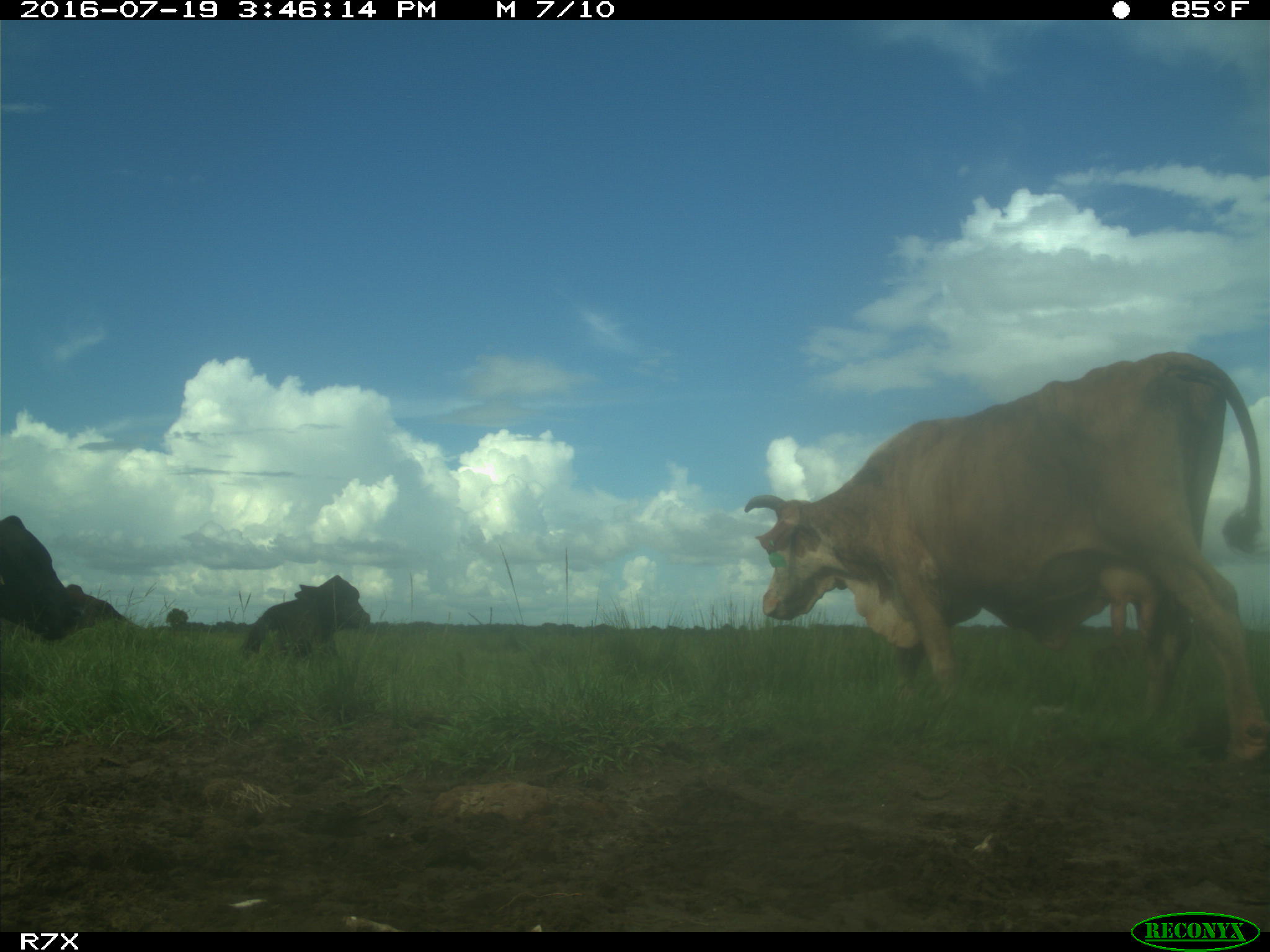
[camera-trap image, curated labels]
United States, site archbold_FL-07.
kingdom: Animalia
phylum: Chordata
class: Mammalia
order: Artiodactyla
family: Bovidae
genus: Bos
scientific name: Bos taurus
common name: domestic cow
Bos taurus (domestic cow).